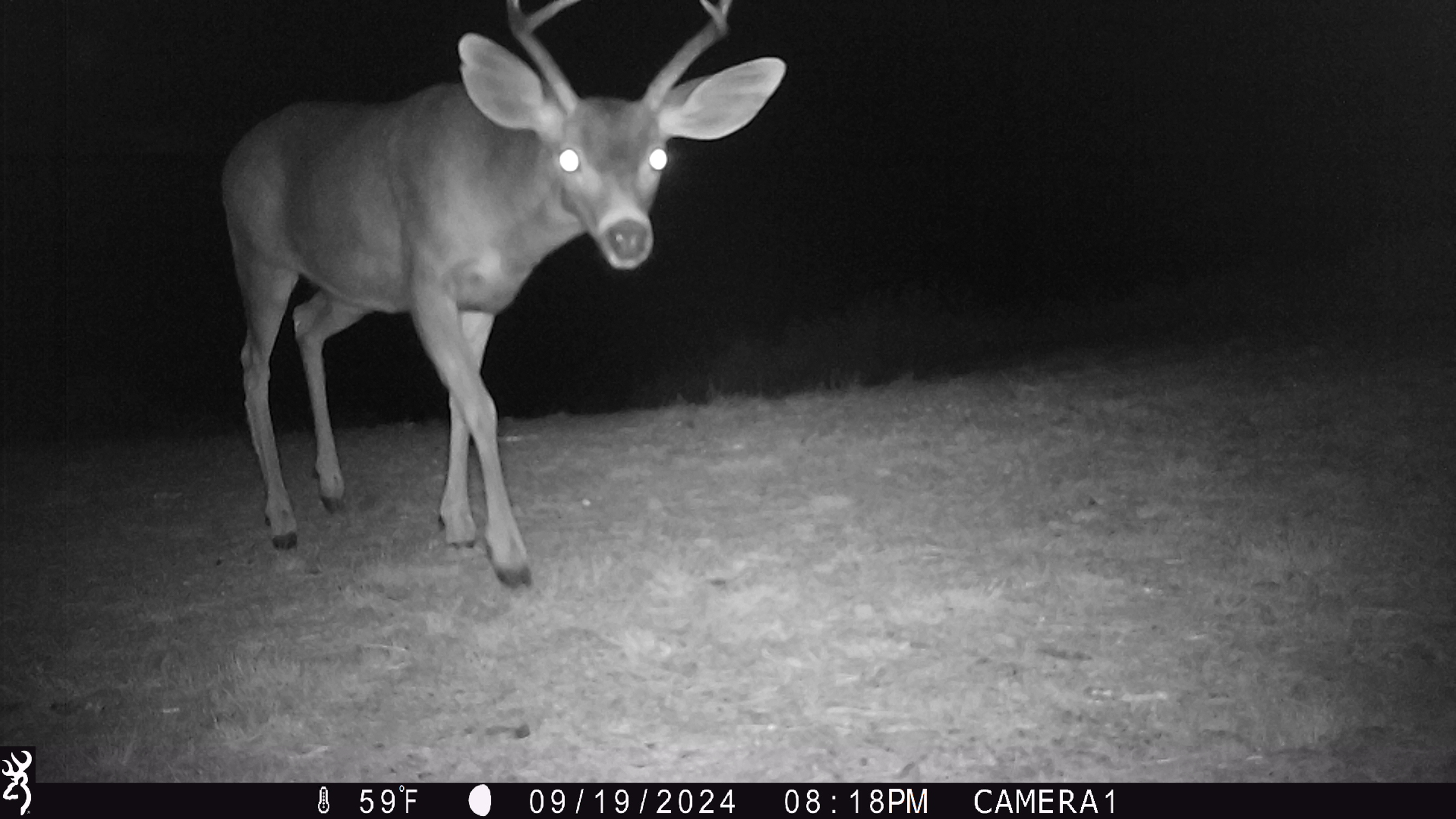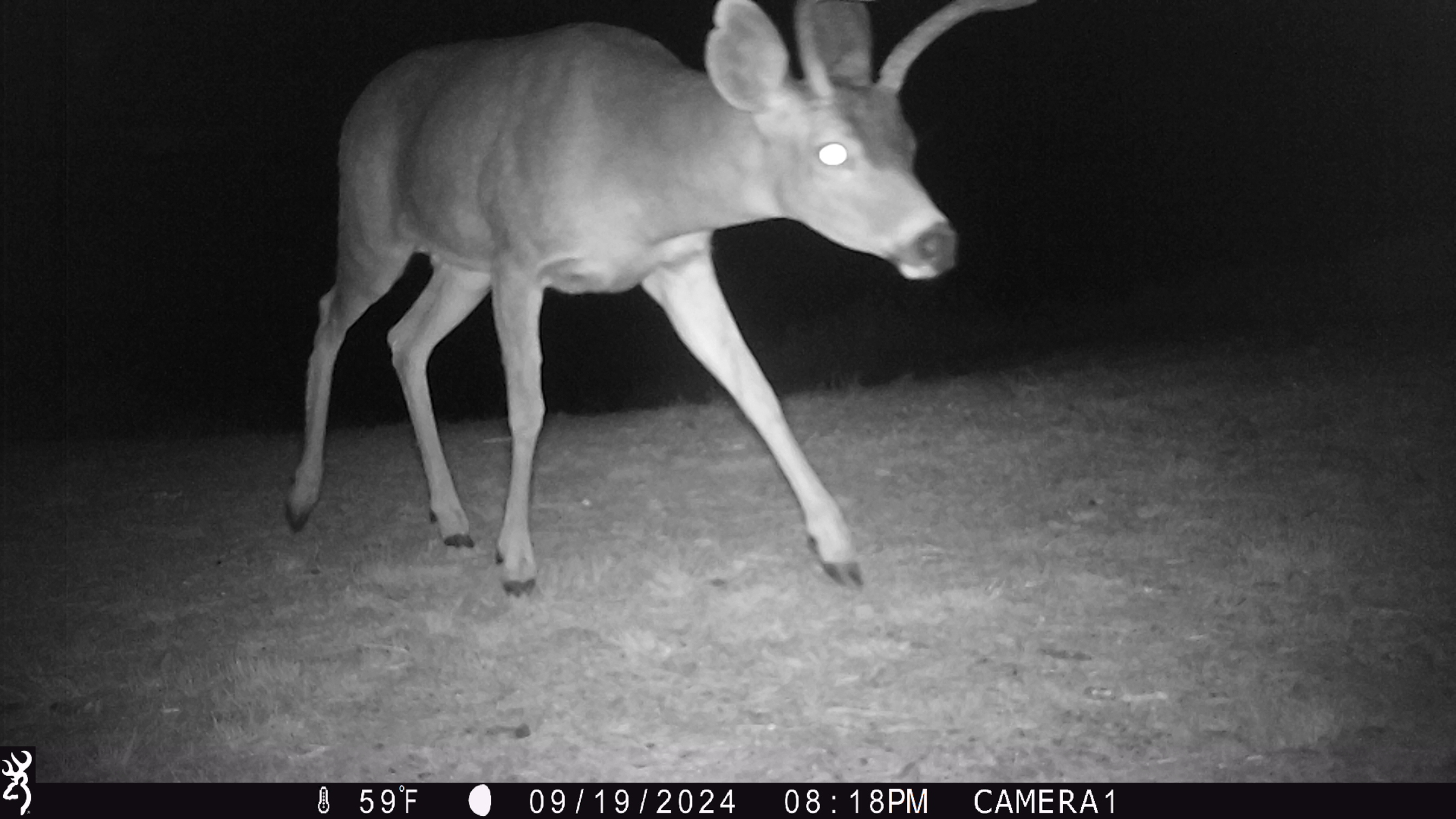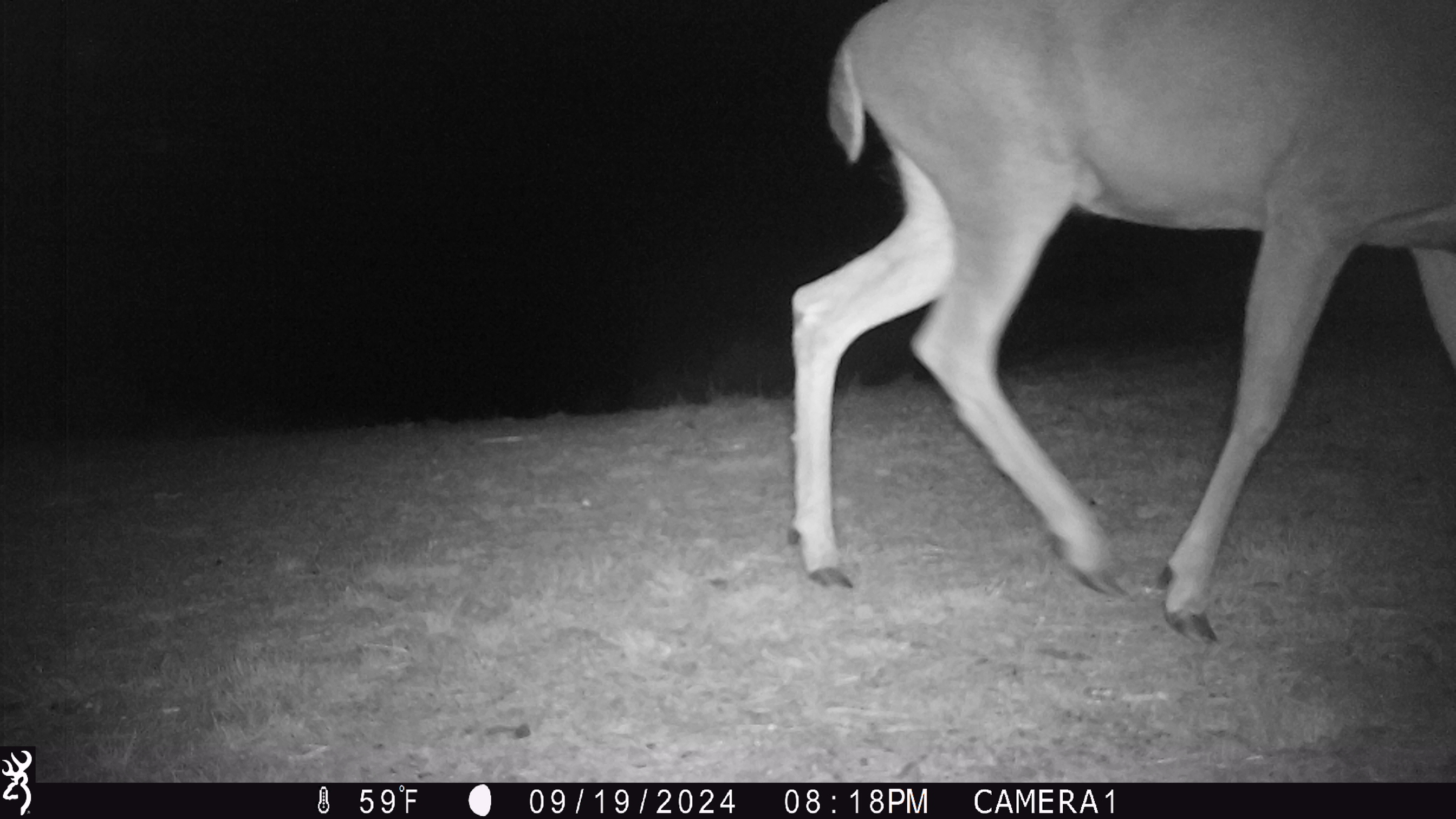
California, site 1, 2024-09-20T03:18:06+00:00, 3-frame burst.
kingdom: Animalia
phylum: Chordata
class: Mammalia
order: Artiodactyla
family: Cervidae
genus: Odocoileus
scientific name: Odocoileus hemionus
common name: mule deer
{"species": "mule deer (Odocoileus hemionus)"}